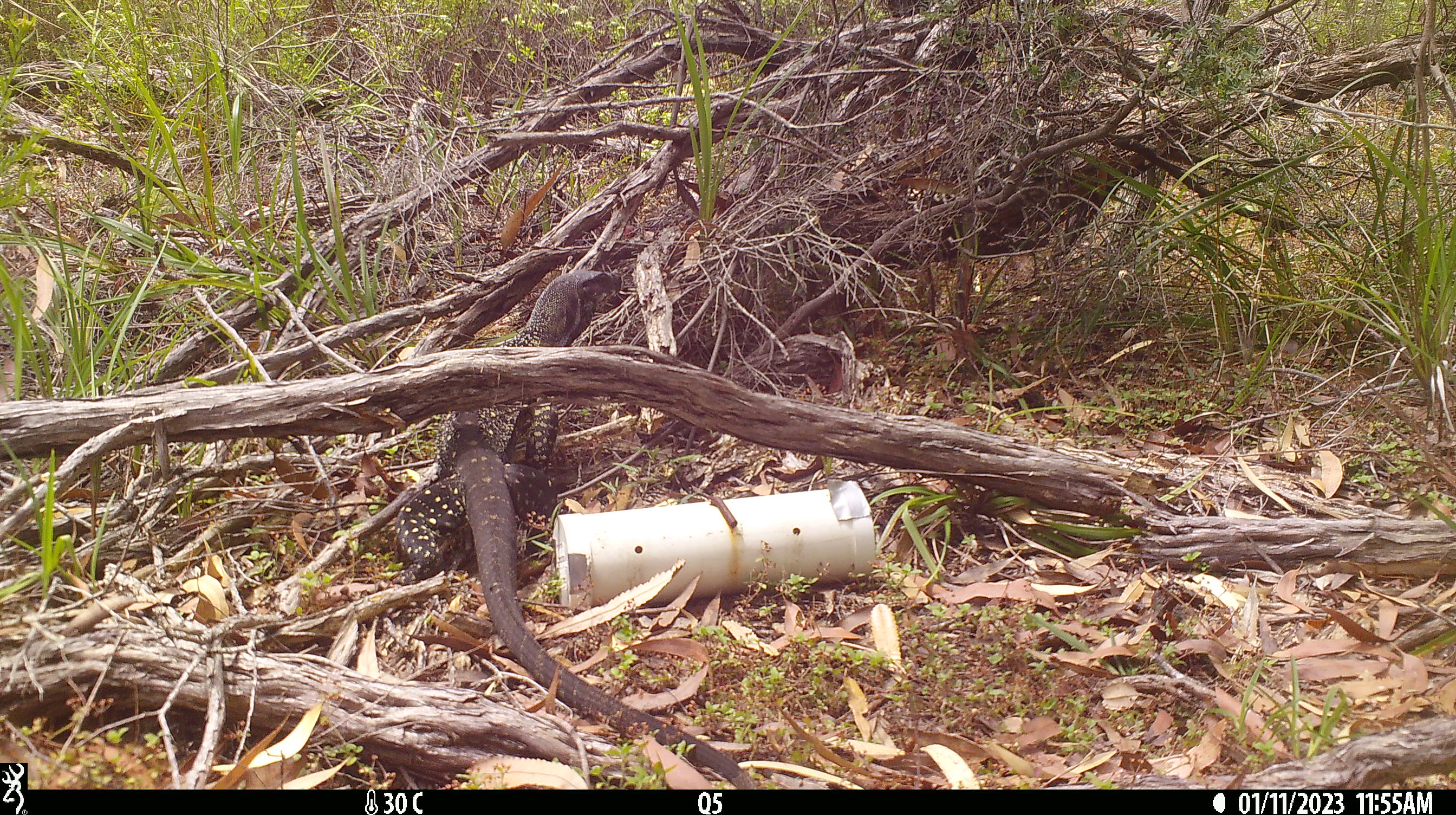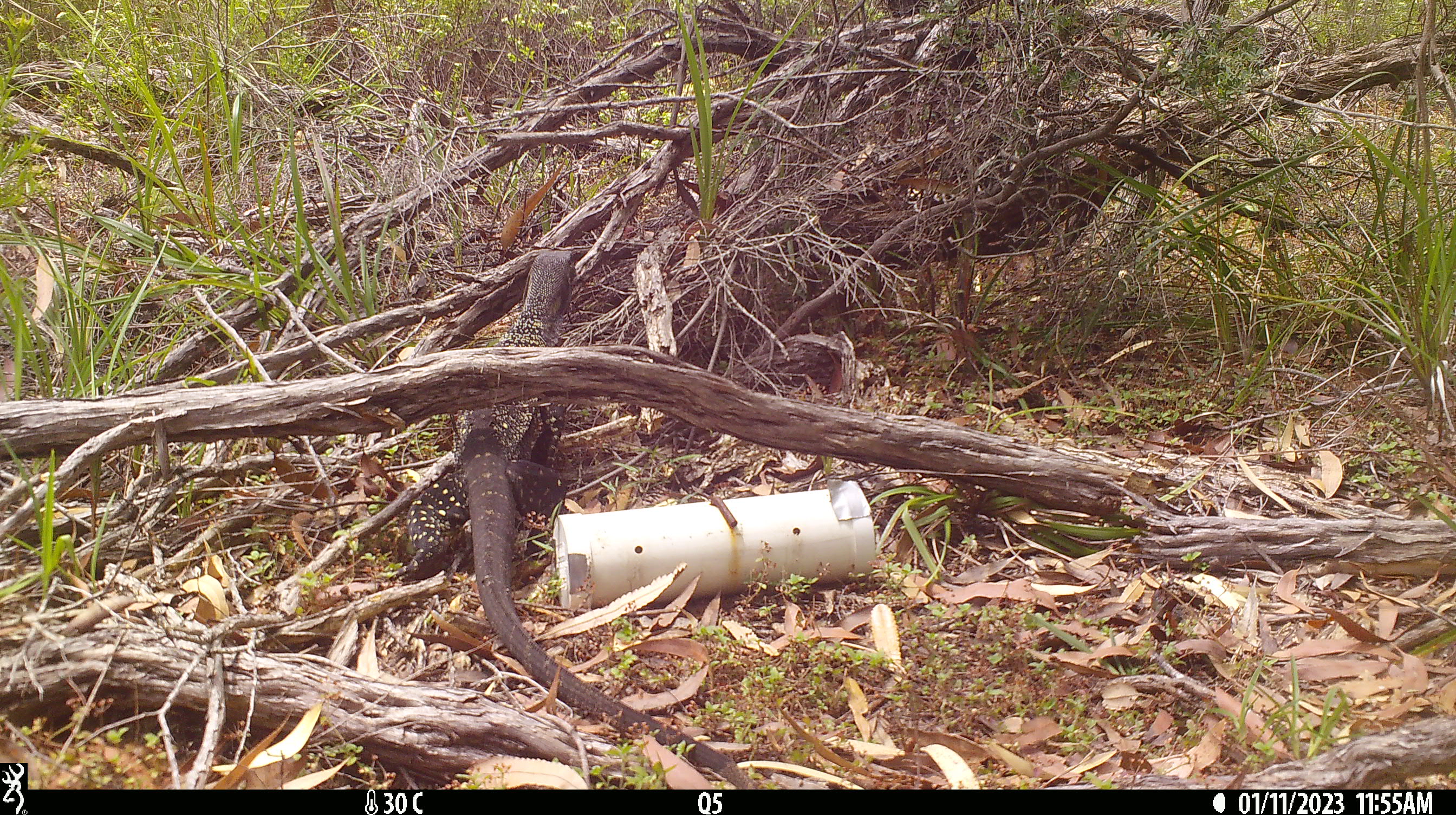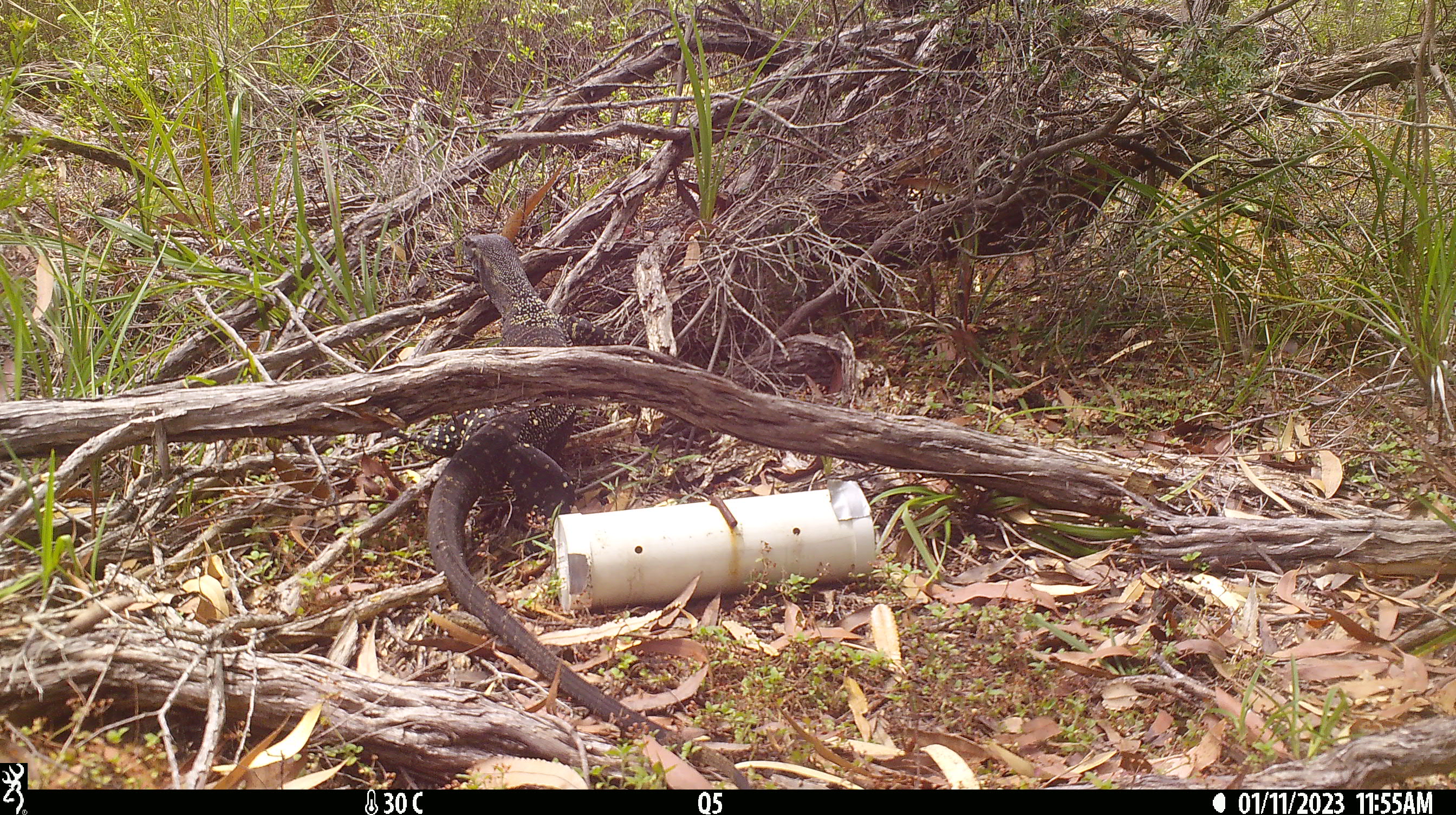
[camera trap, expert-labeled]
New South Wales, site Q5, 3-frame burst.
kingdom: Animalia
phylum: Chordata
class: Reptilia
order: Squamata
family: Varanidae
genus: Varanus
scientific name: Varanus varius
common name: lace monitor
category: goanna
Goanna (lace monitor) (Varanus varius).